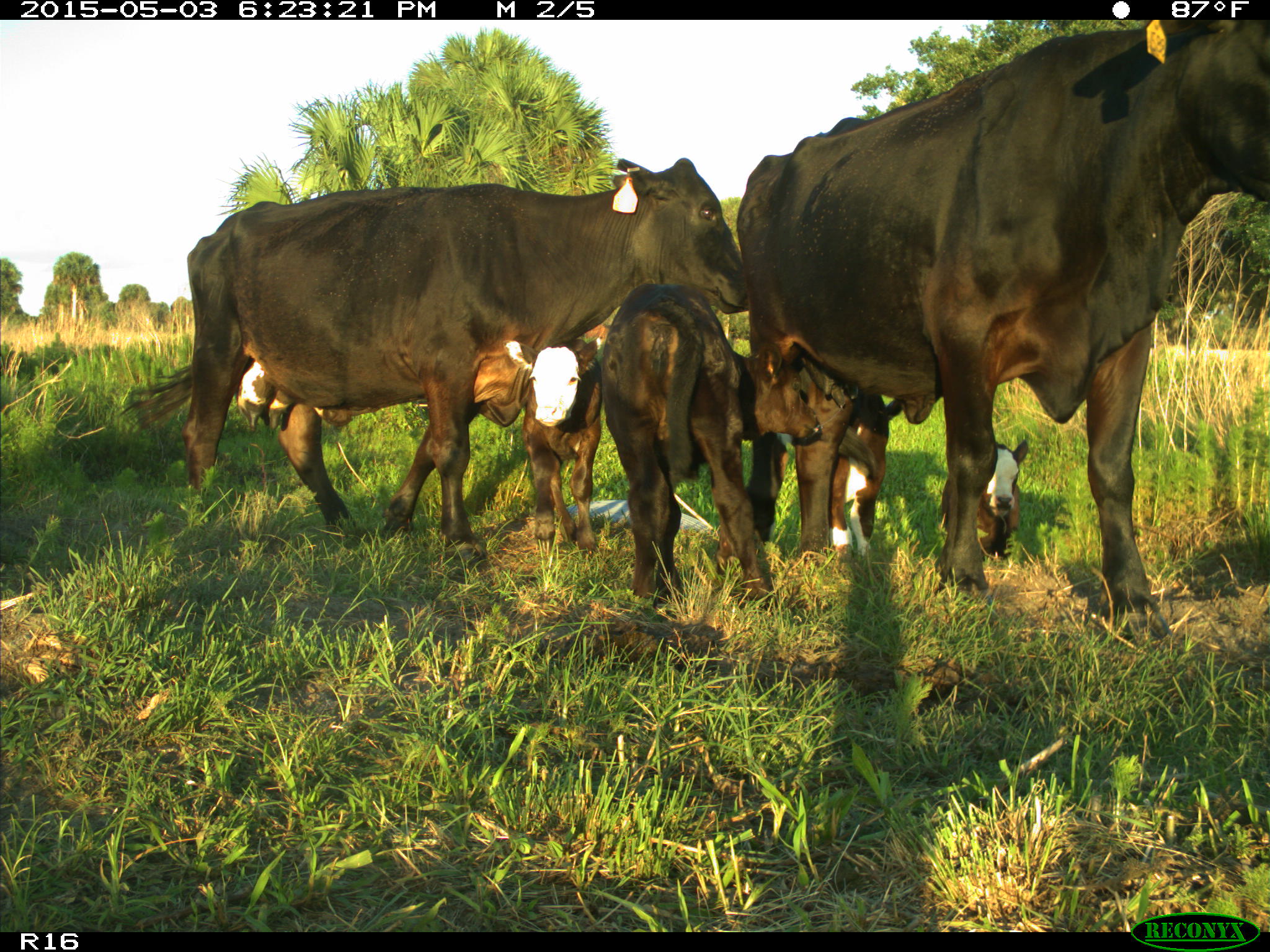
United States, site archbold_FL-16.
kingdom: Animalia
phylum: Chordata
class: Mammalia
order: Artiodactyla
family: Bovidae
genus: Bos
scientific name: Bos taurus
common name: domestic cow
Bos taurus (domestic cow).